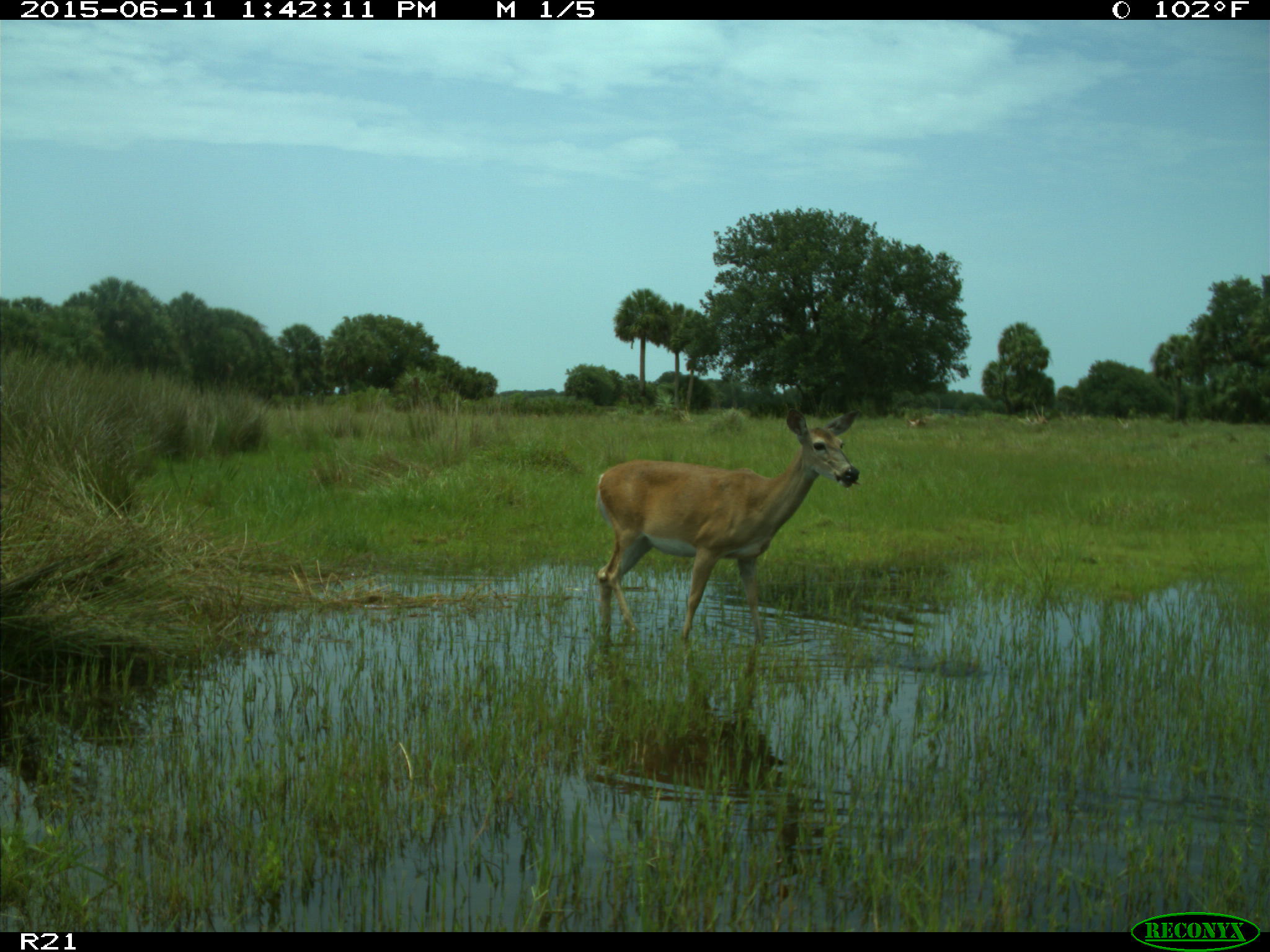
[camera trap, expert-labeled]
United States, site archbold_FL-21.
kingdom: Animalia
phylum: Chordata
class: Mammalia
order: Artiodactyla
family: Cervidae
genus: Odocoileus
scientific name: Odocoileus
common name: deer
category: unidentified deer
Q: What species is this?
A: Unidentified deer (deer) (Odocoileus).